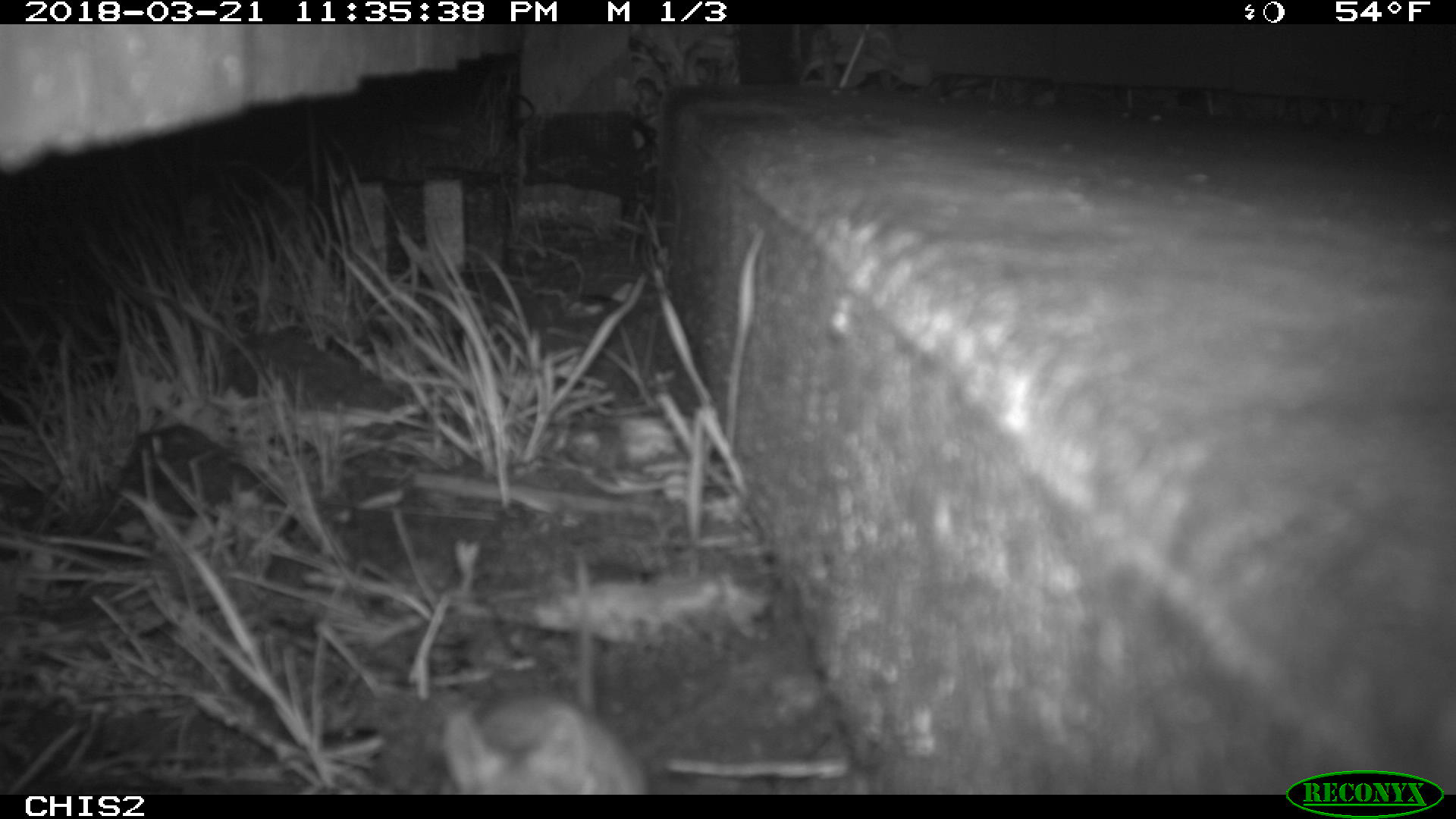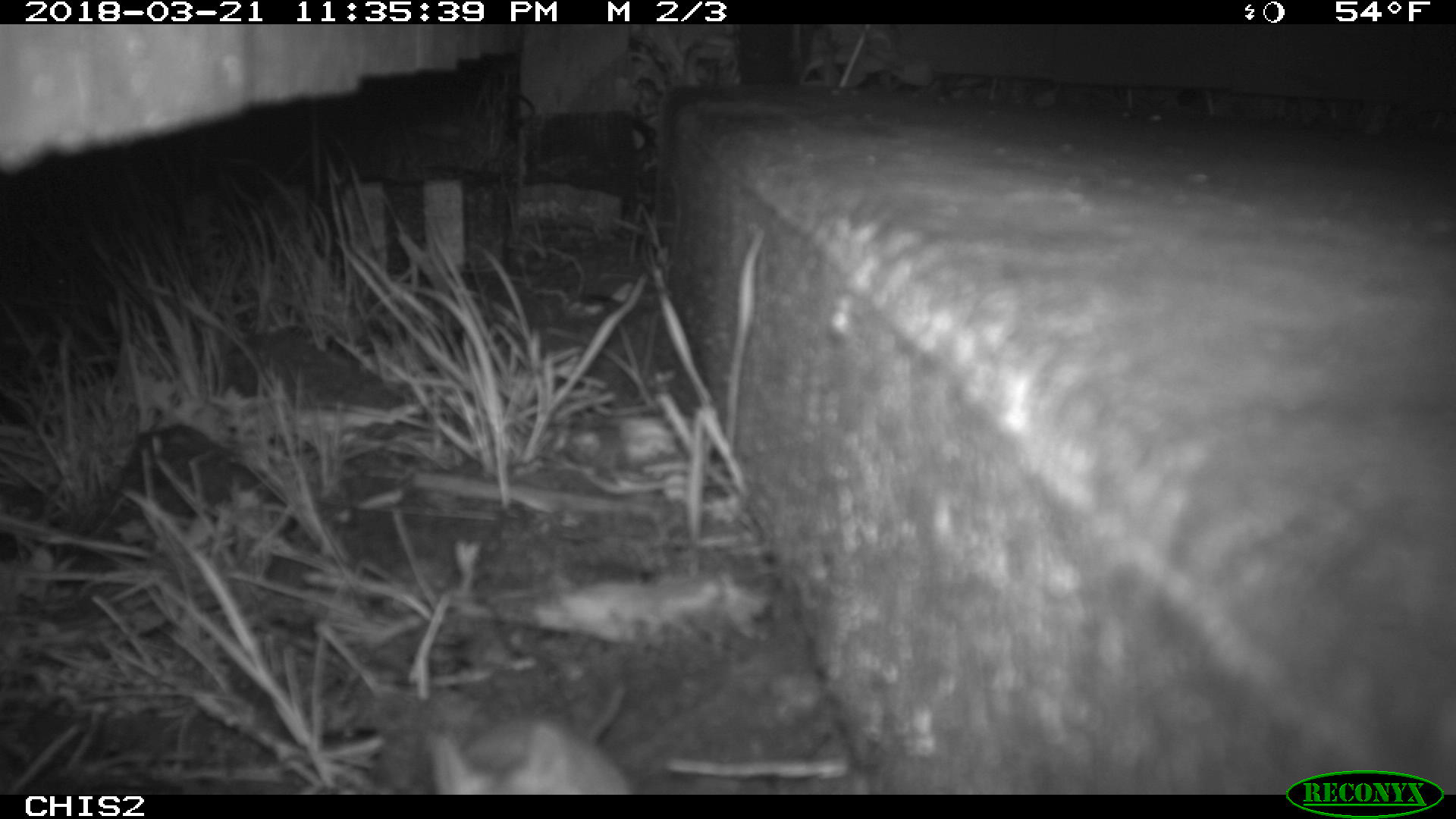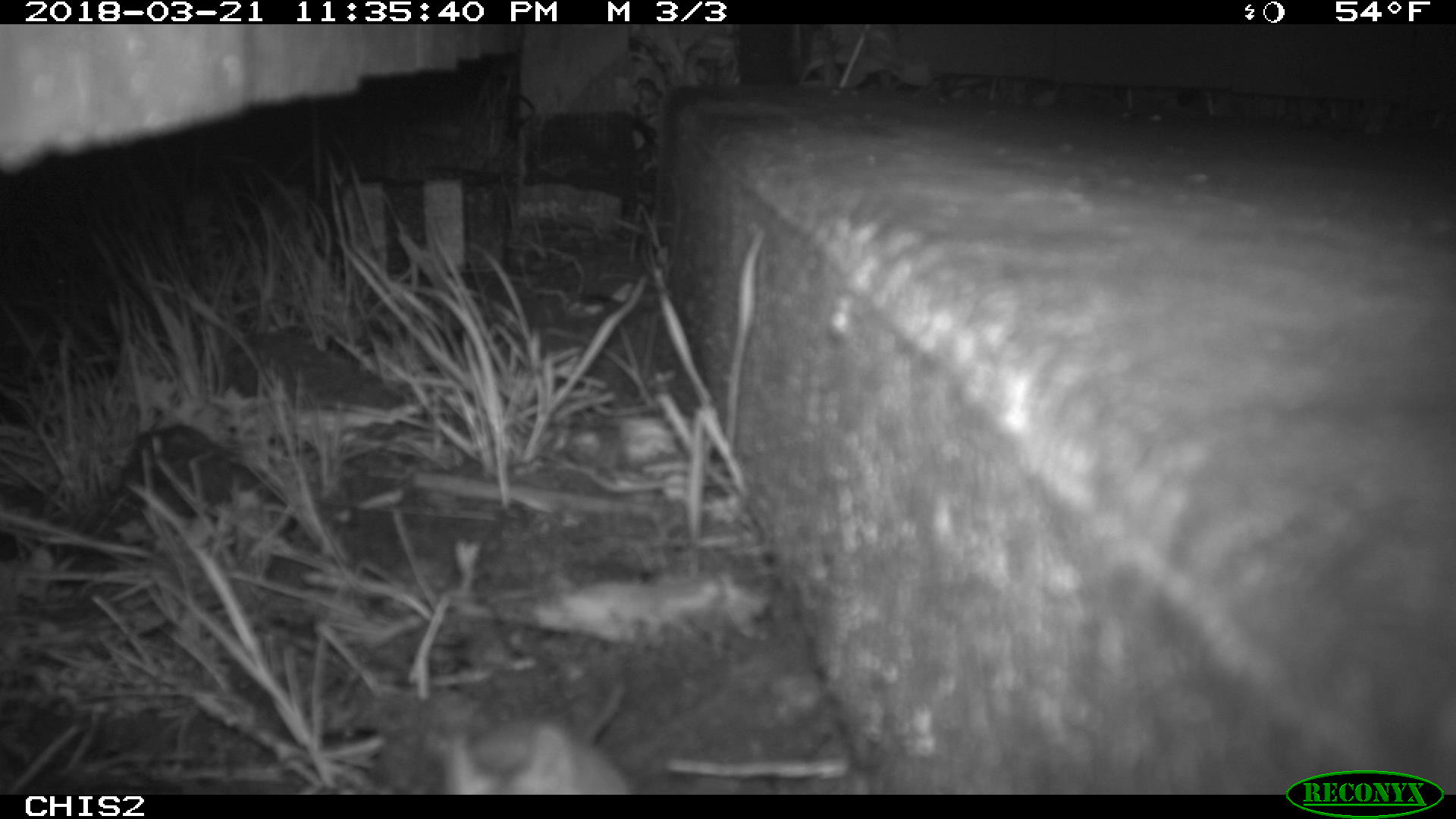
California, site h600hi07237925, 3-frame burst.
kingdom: Animalia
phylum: Chordata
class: Mammalia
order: Rodentia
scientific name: Rodentia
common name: rodent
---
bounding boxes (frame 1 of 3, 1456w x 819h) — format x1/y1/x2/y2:
rodent: 441/689/649/794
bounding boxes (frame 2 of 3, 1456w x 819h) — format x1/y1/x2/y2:
rodent: 428/684/631/794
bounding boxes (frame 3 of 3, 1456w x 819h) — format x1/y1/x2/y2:
rodent: 445/684/631/794